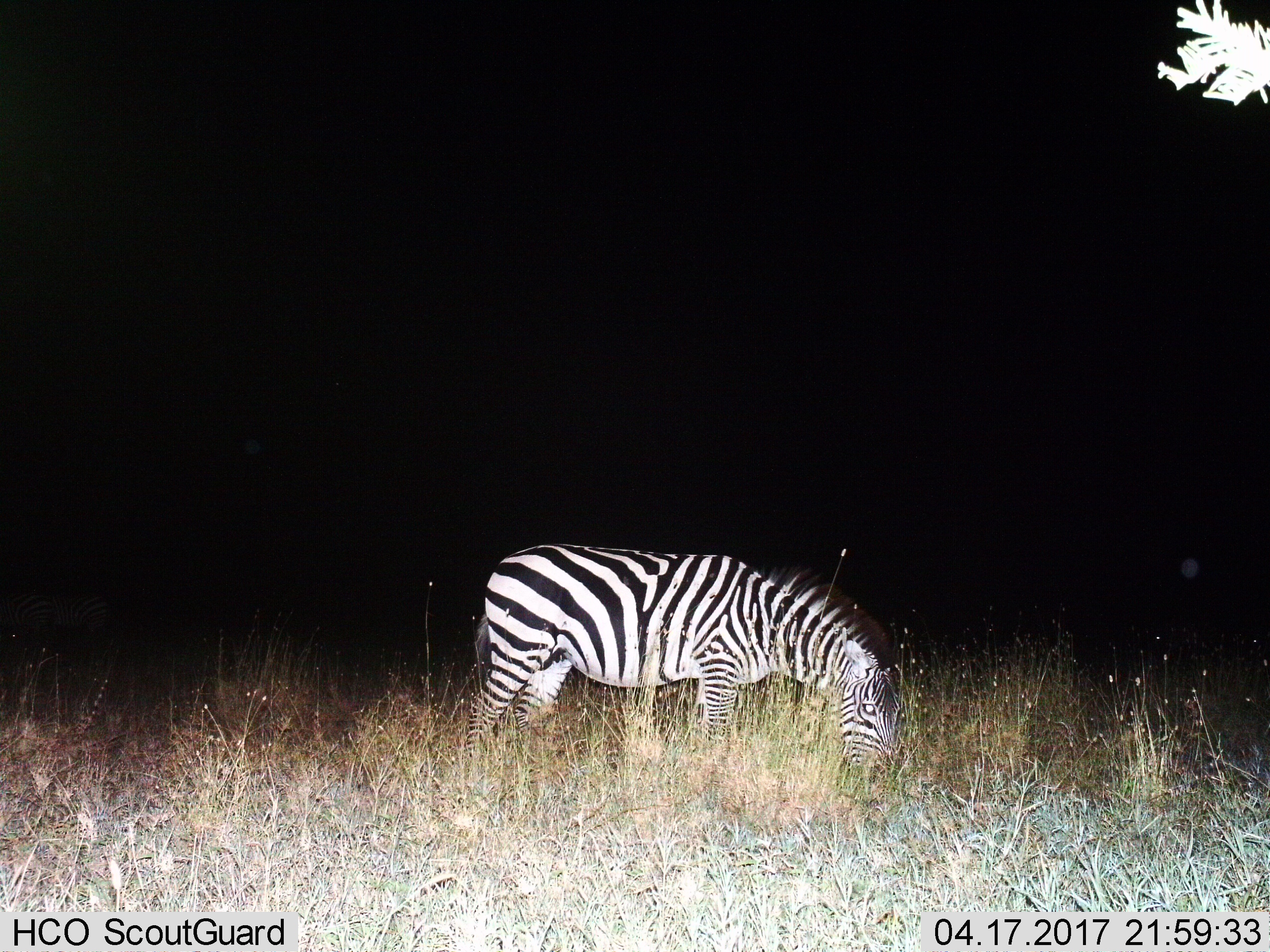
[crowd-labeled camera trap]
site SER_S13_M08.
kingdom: Animalia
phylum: Chordata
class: Mammalia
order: Perissodactyla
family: Equidae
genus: Equus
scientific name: Equus quagga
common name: plains zebra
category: zebraplains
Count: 1.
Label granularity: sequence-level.